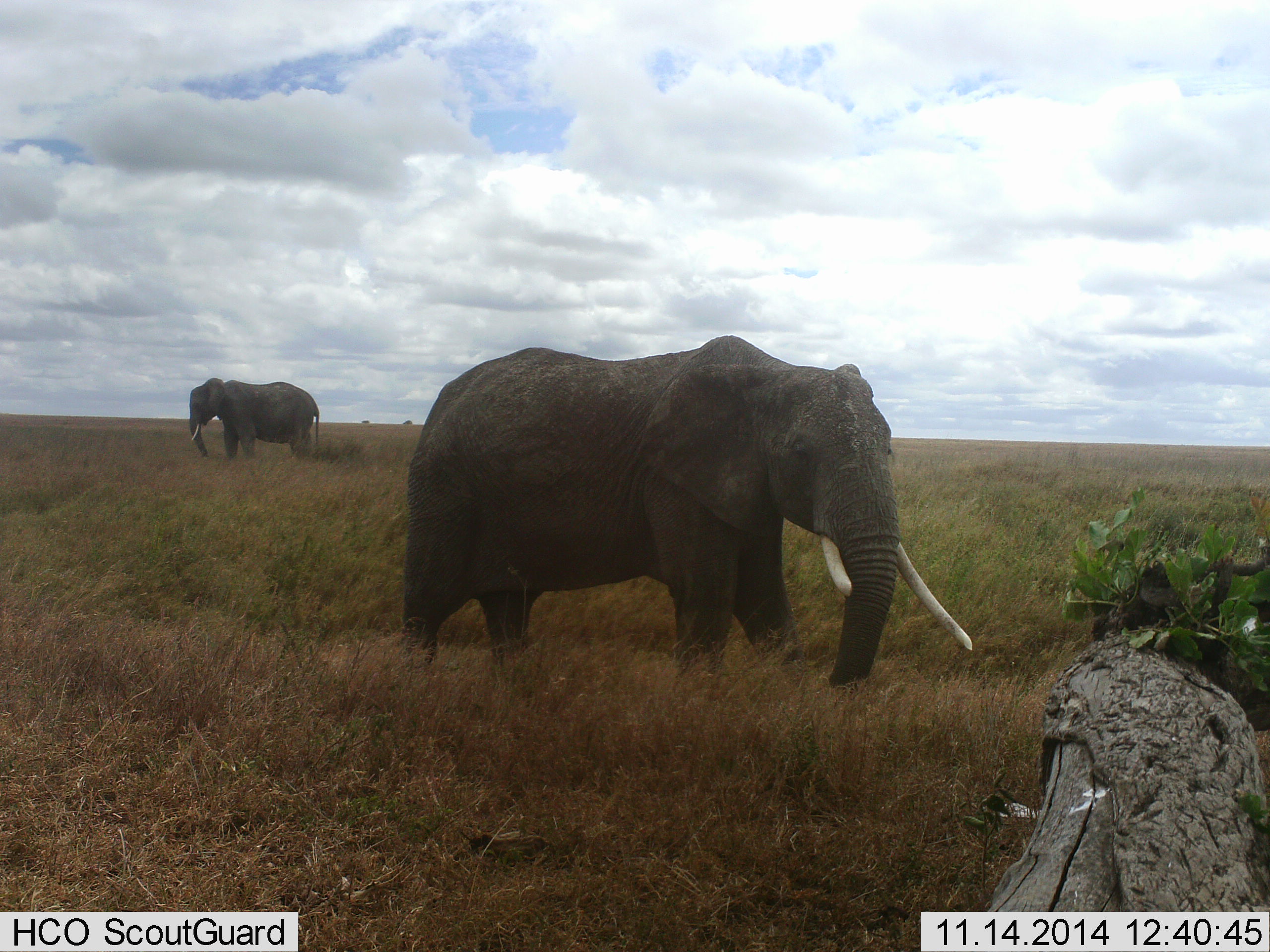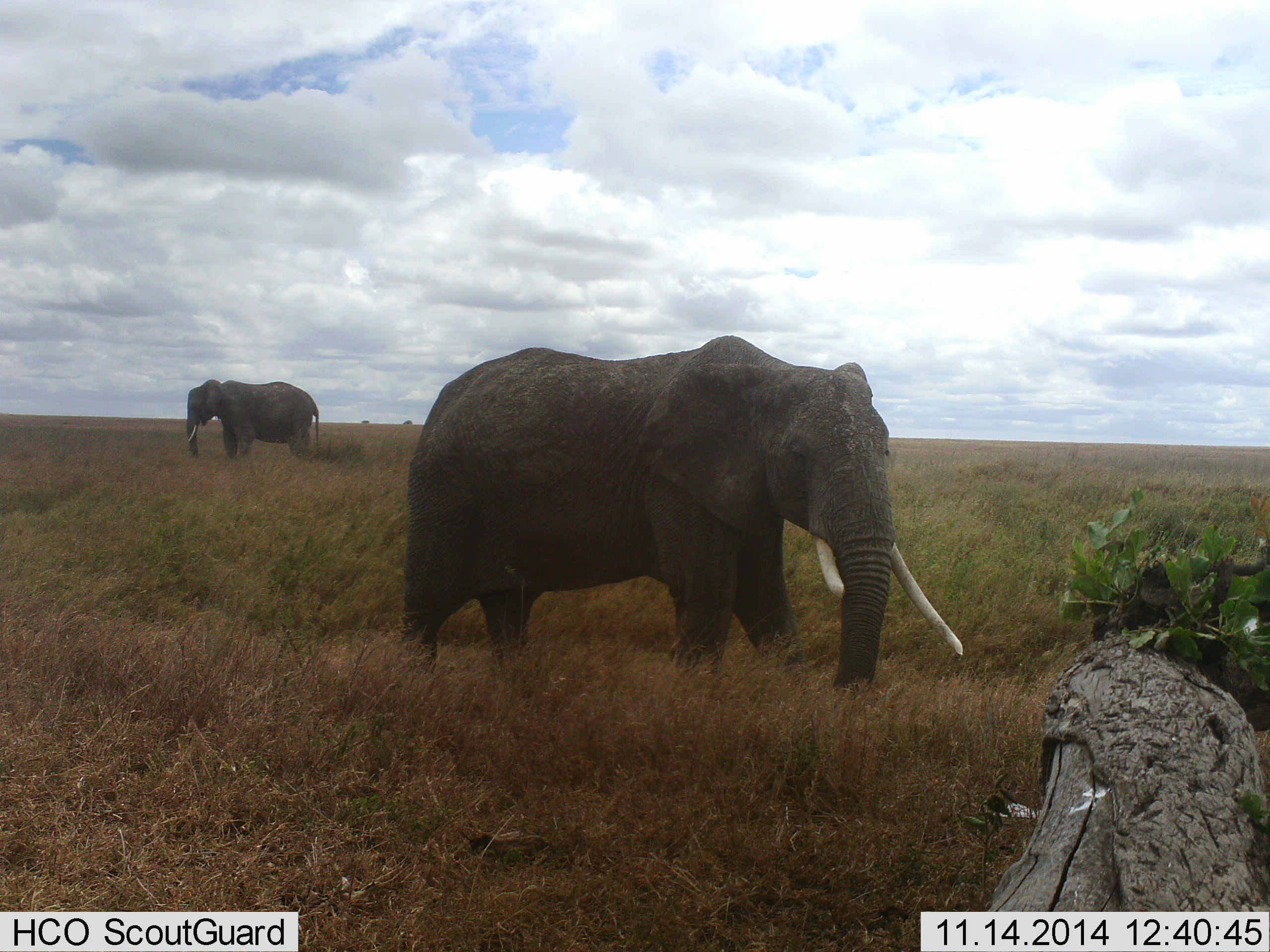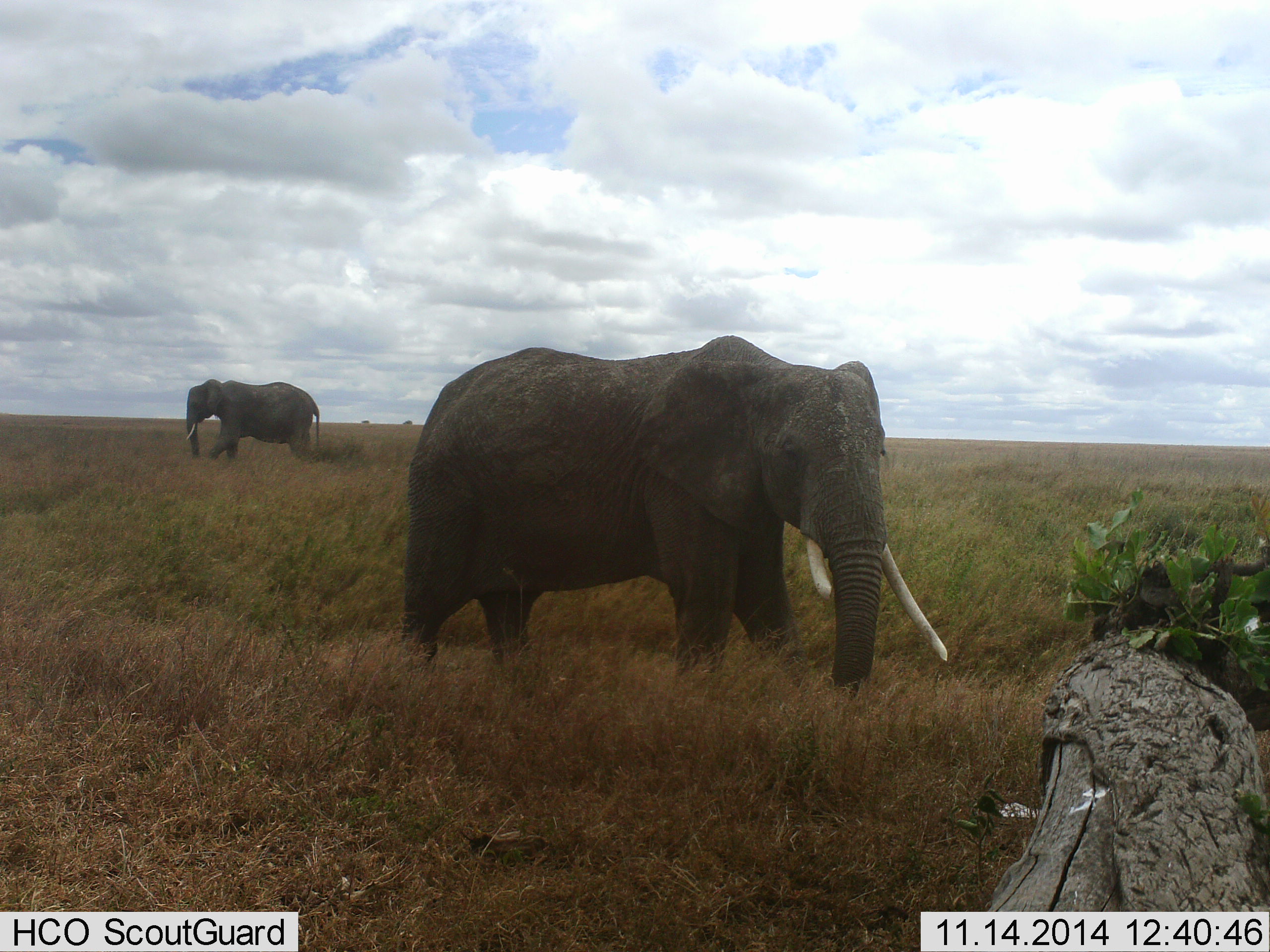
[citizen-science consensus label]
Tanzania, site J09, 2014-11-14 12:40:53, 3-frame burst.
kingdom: Animalia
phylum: Chordata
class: Mammalia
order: Proboscidea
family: Elephantidae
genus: Loxodonta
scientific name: Loxodonta africana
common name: african bush elephant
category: elephant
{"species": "elephant (african bush elephant) (Loxodonta africana)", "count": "2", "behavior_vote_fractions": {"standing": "90%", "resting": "20%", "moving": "10%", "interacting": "0%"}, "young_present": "0%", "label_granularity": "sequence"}